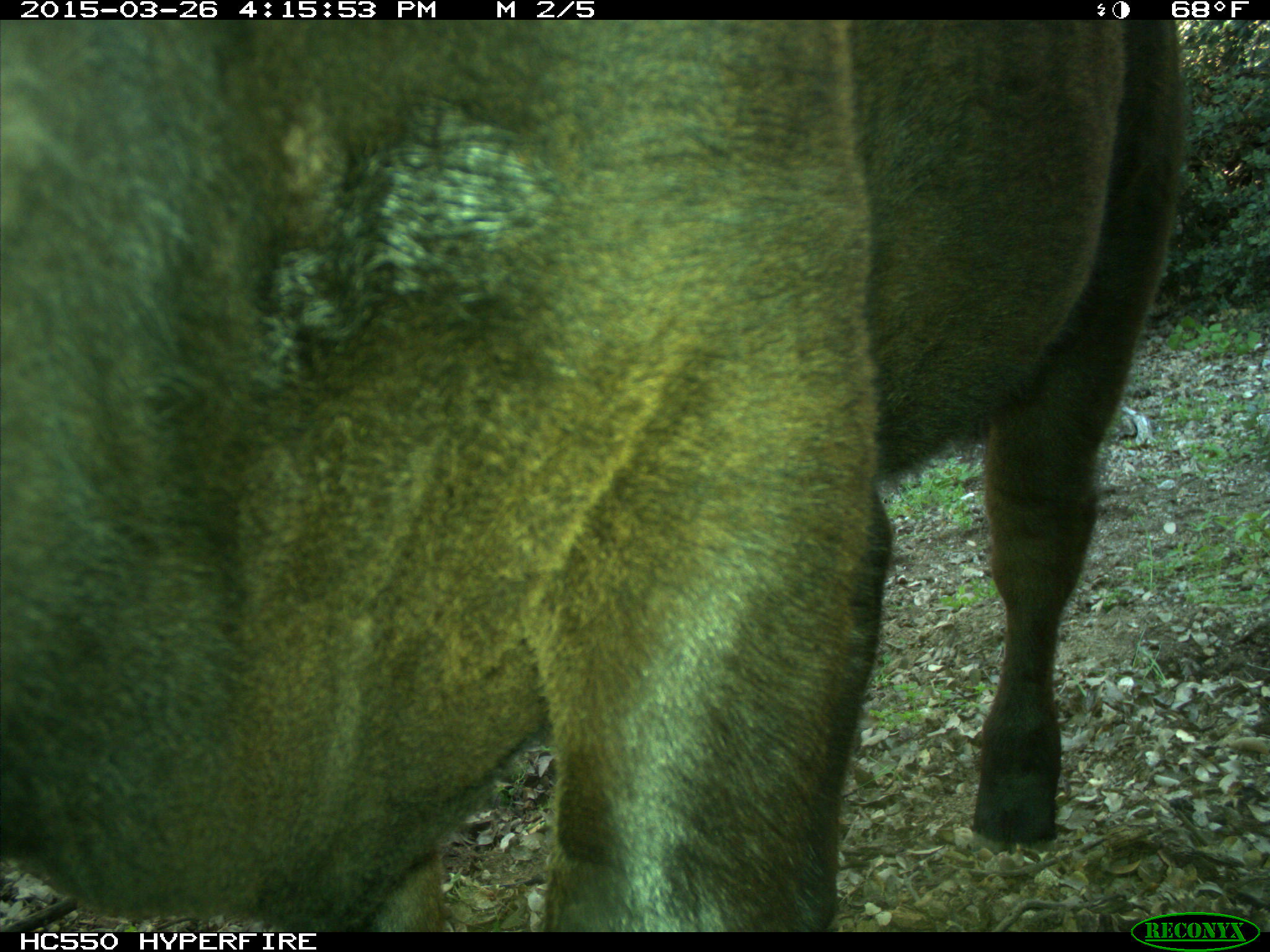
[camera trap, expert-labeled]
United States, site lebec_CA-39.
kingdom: Animalia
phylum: Chordata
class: Mammalia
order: Artiodactyla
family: Bovidae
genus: Bos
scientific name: Bos taurus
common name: domestic cow